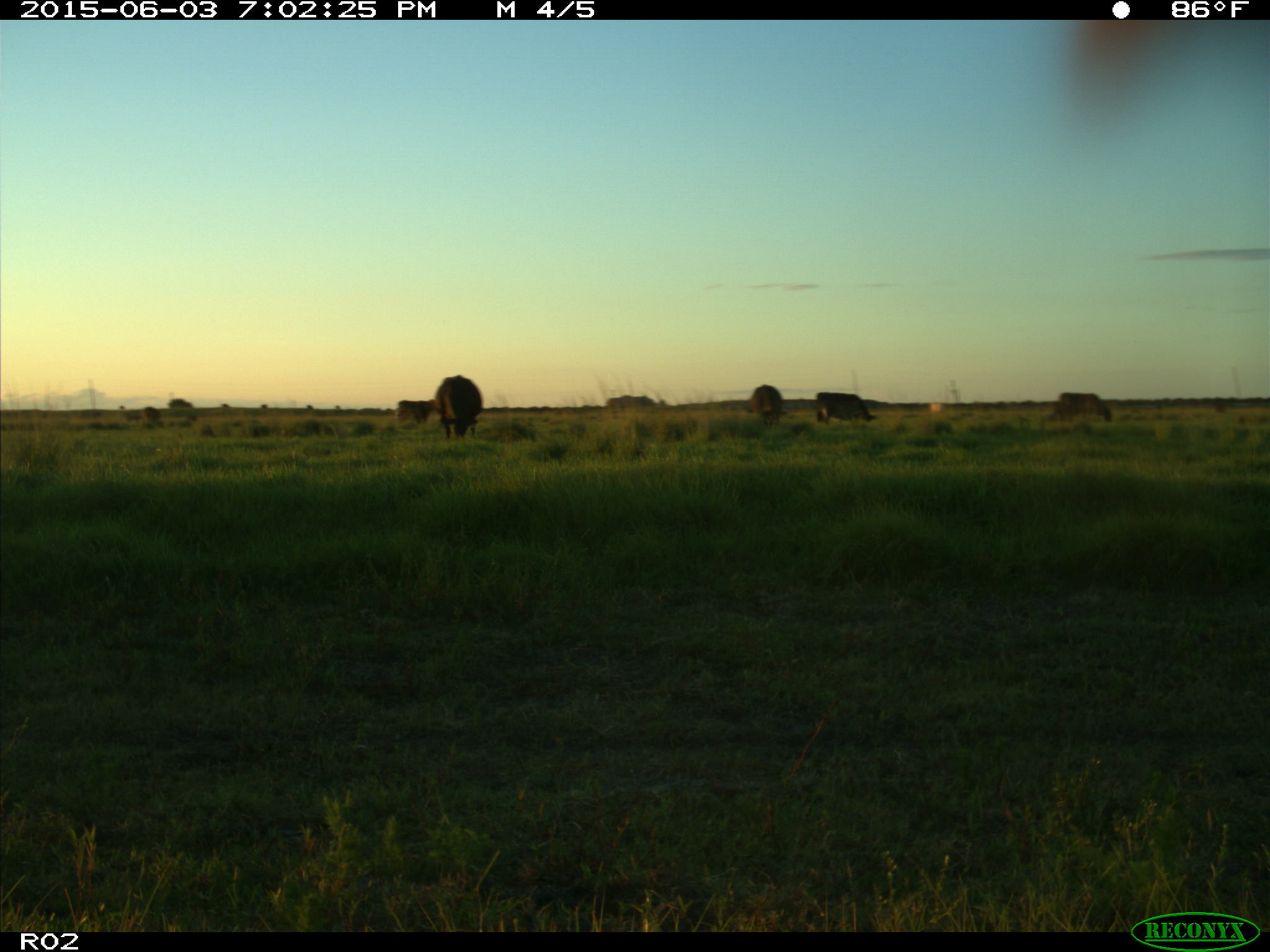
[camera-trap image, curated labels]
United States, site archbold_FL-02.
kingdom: Animalia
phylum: Chordata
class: Mammalia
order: Artiodactyla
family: Bovidae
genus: Bos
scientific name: Bos taurus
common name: domestic cow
Bos taurus (domestic cow).